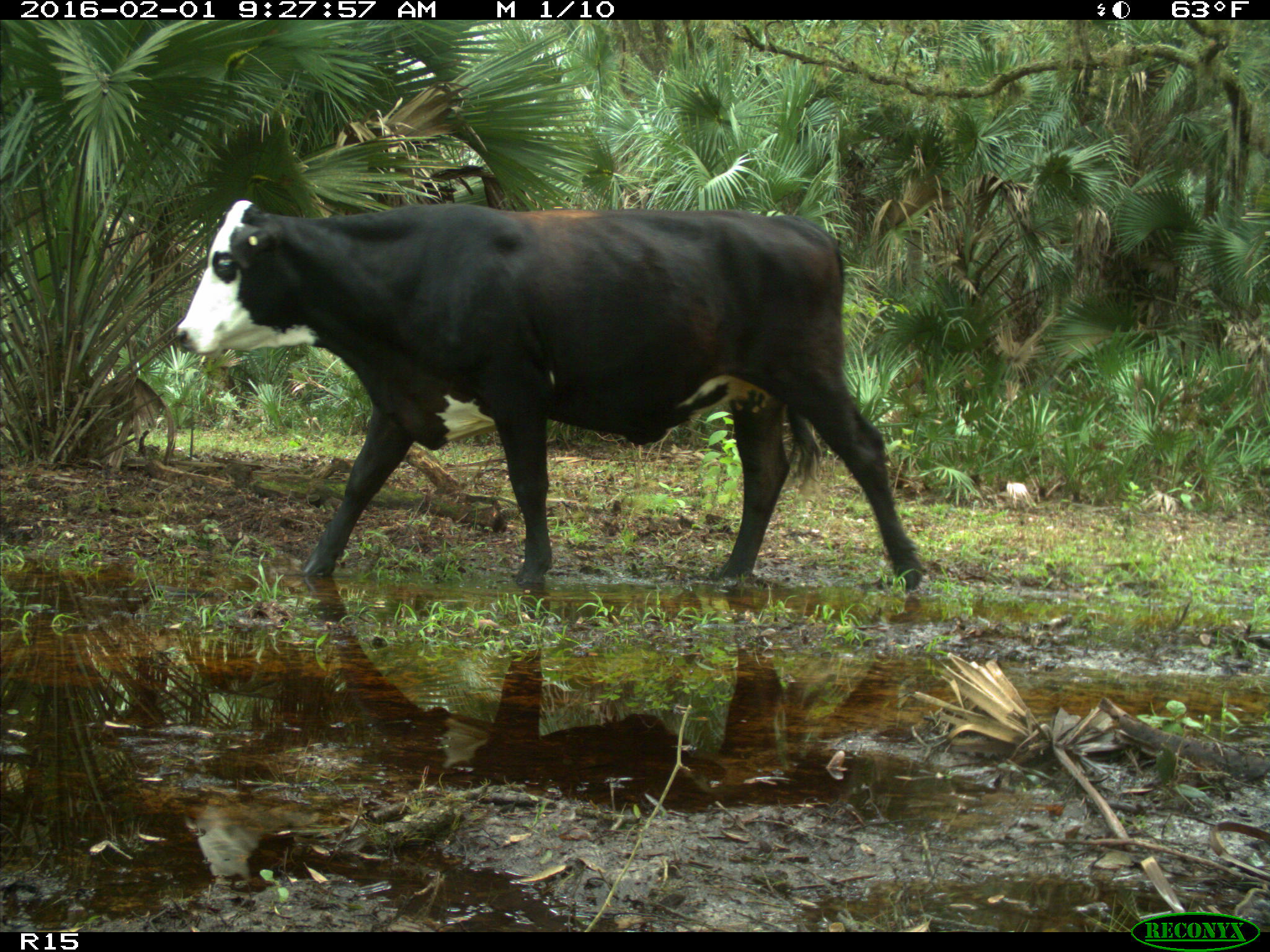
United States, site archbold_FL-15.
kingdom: Animalia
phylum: Chordata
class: Mammalia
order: Artiodactyla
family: Bovidae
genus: Bos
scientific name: Bos taurus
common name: domestic cow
Bos taurus (domestic cow).